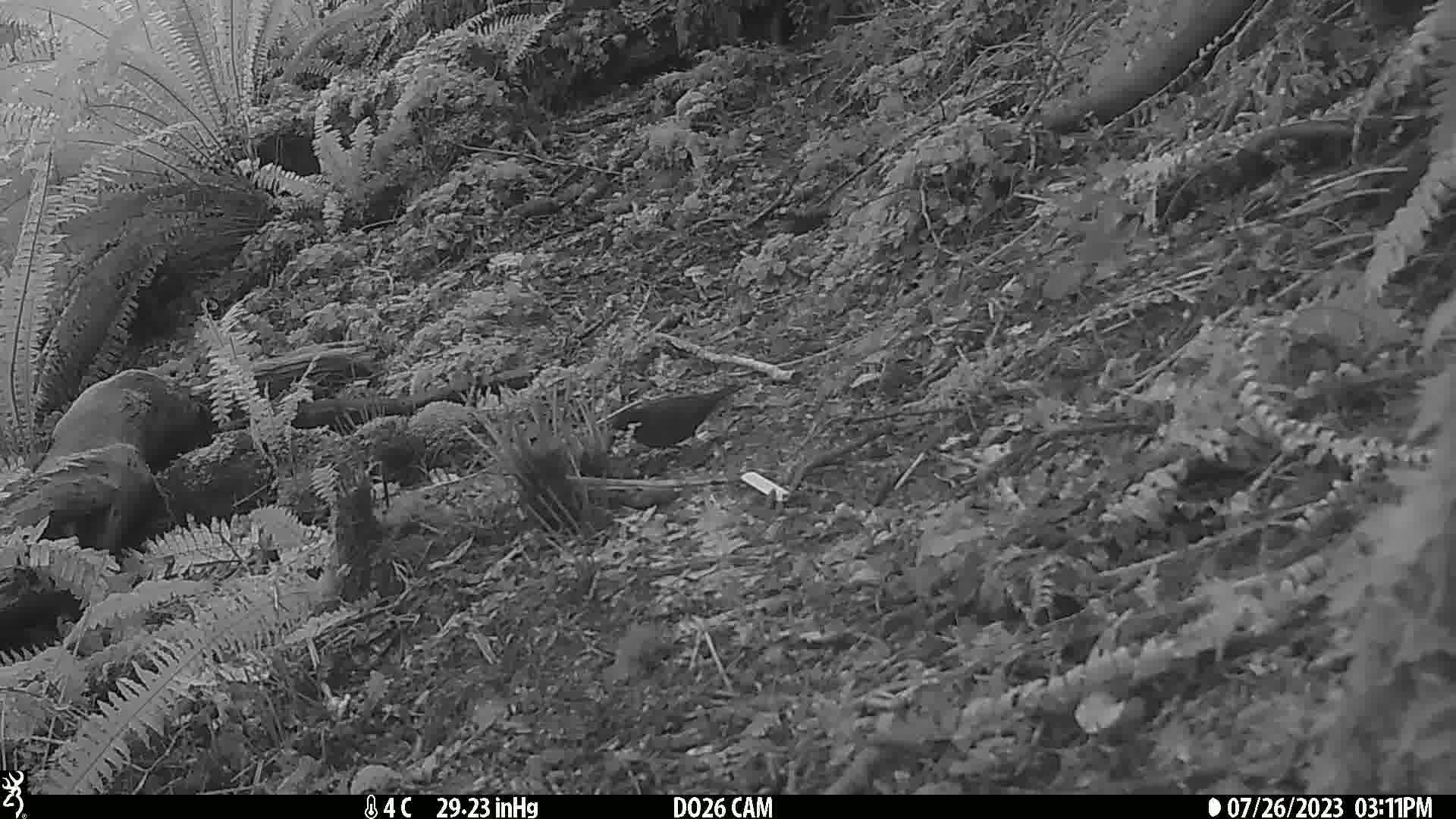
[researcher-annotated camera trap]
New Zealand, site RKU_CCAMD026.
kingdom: Animalia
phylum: Chordata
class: Aves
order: Passeriformes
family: Turdidae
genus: Turdus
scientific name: Turdus merula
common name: eurasian blackbird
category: blackbird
Blackbird (eurasian blackbird) (Turdus merula).